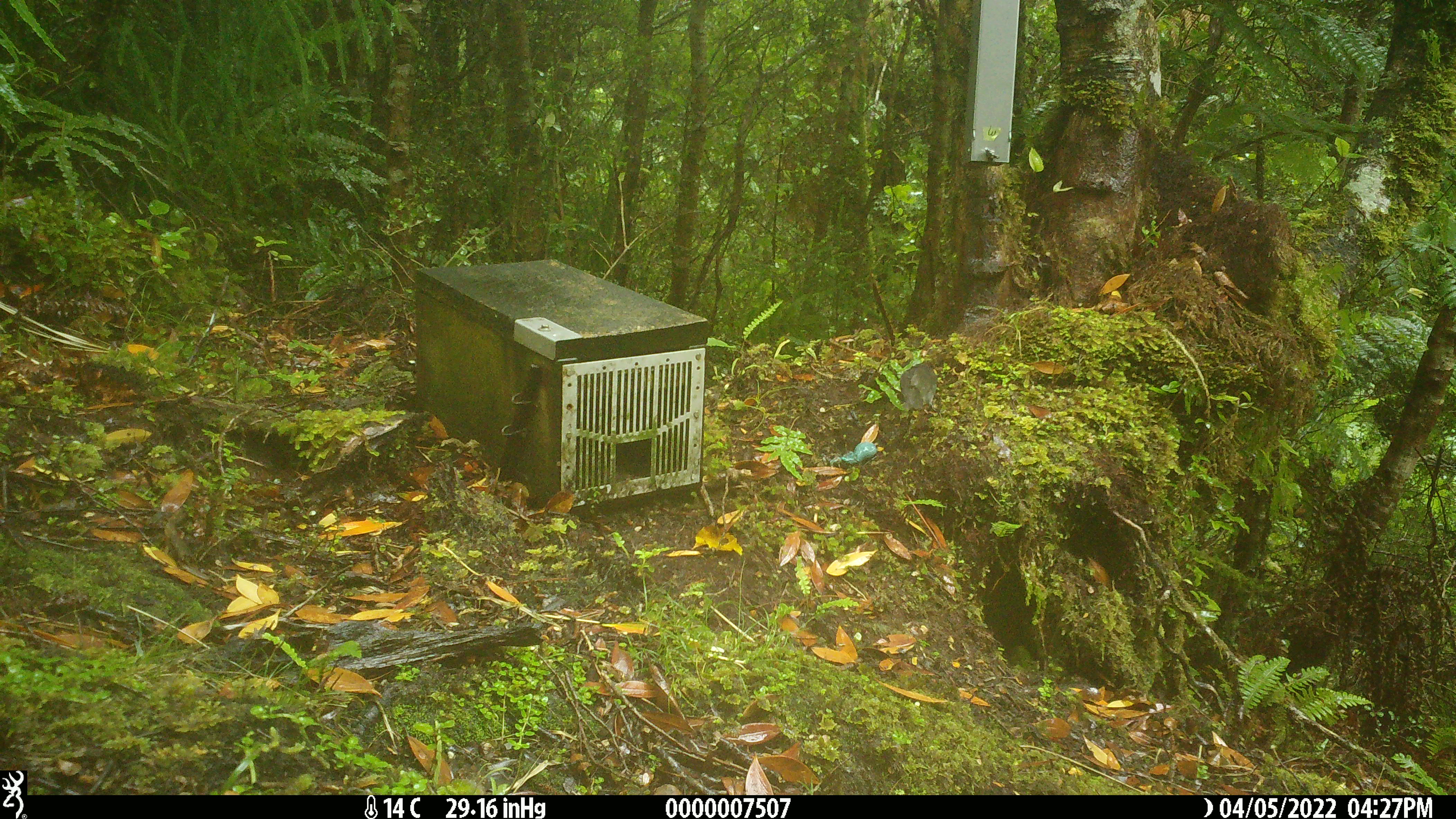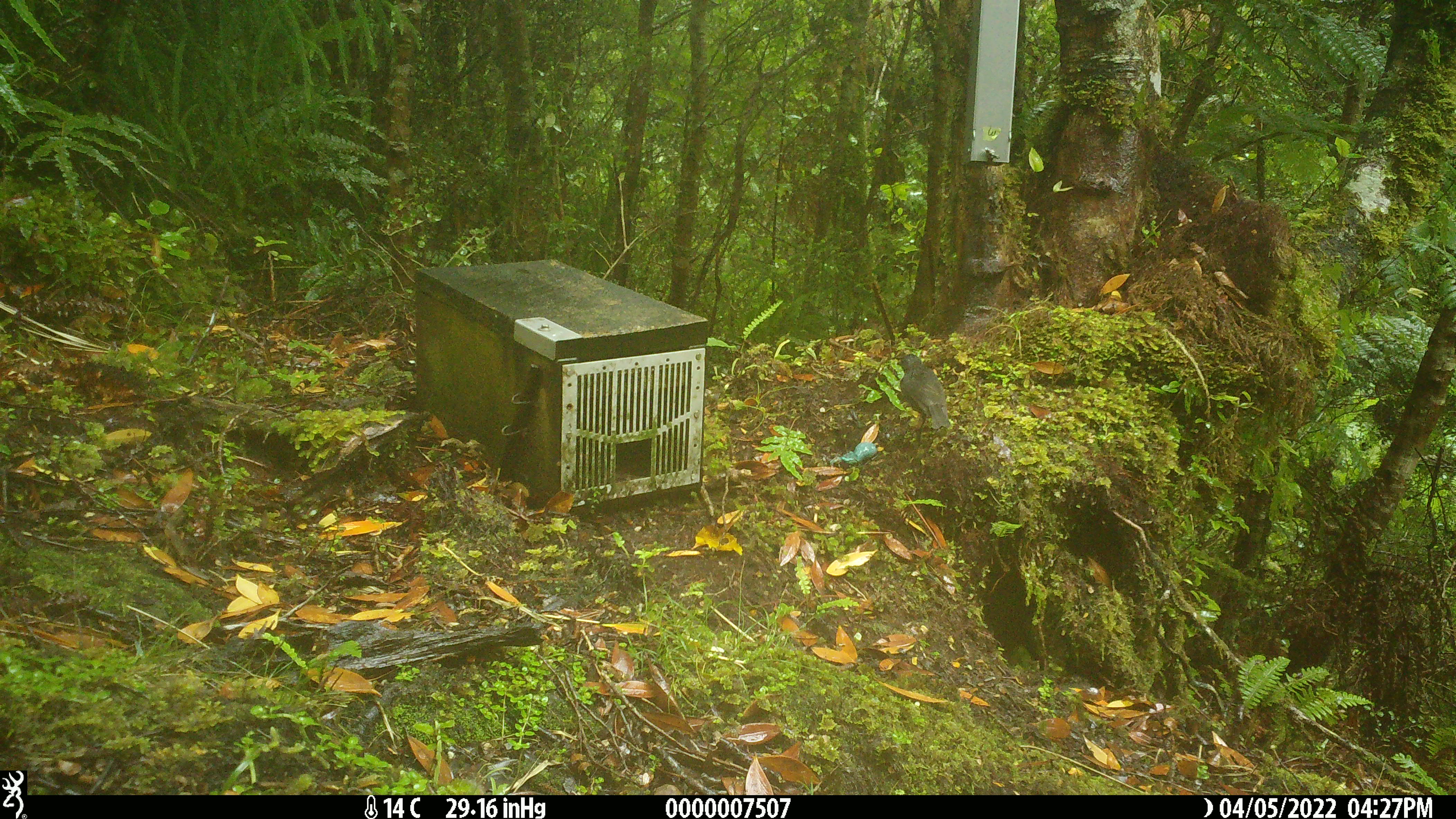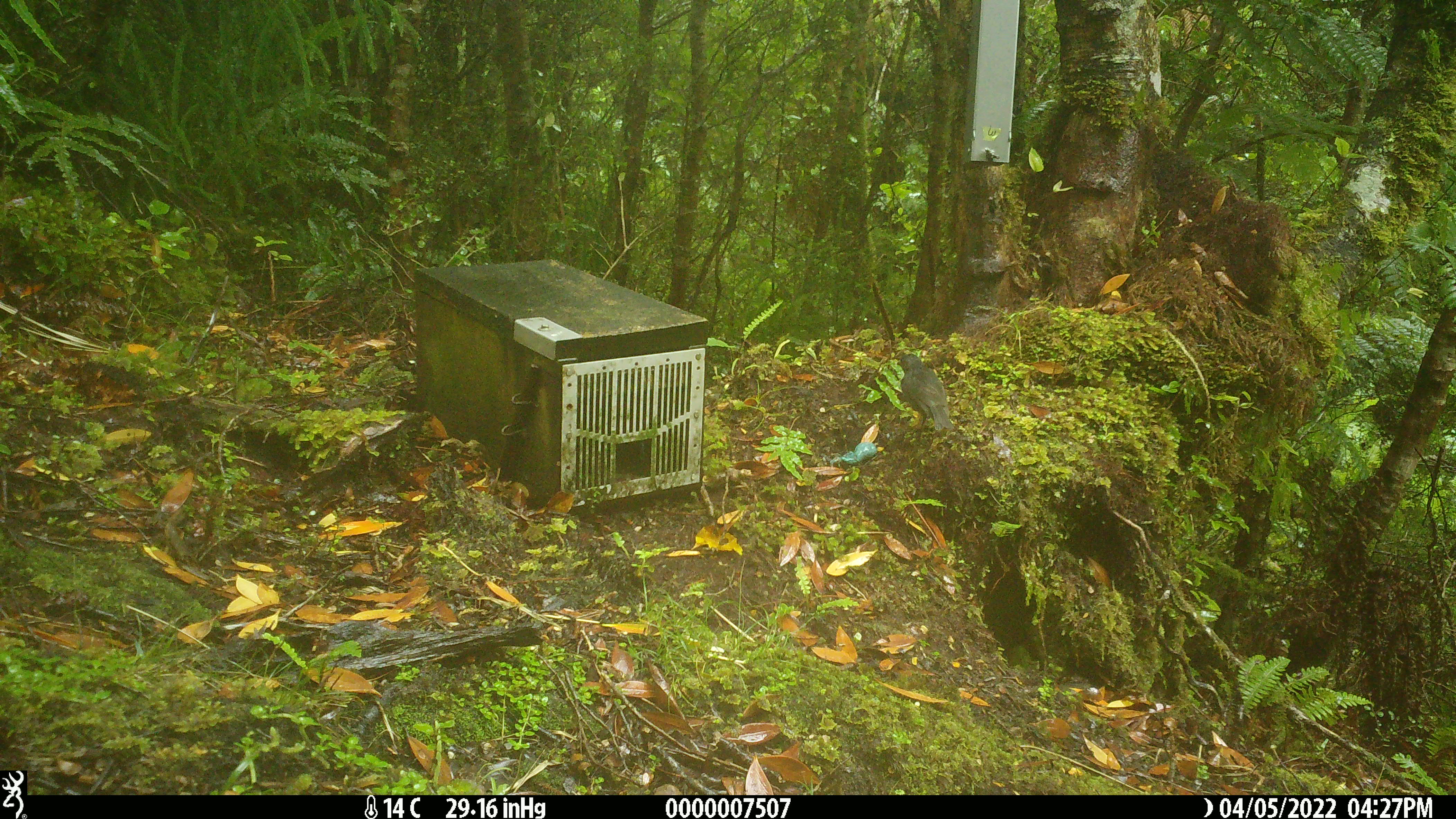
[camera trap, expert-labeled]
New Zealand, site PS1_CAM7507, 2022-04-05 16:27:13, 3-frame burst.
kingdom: Animalia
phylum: Chordata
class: Aves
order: Passeriformes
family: Petroicidae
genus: Petroica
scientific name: Petroica australis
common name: new zealand robin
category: robin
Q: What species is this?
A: Robin (new zealand robin) (Petroica australis).